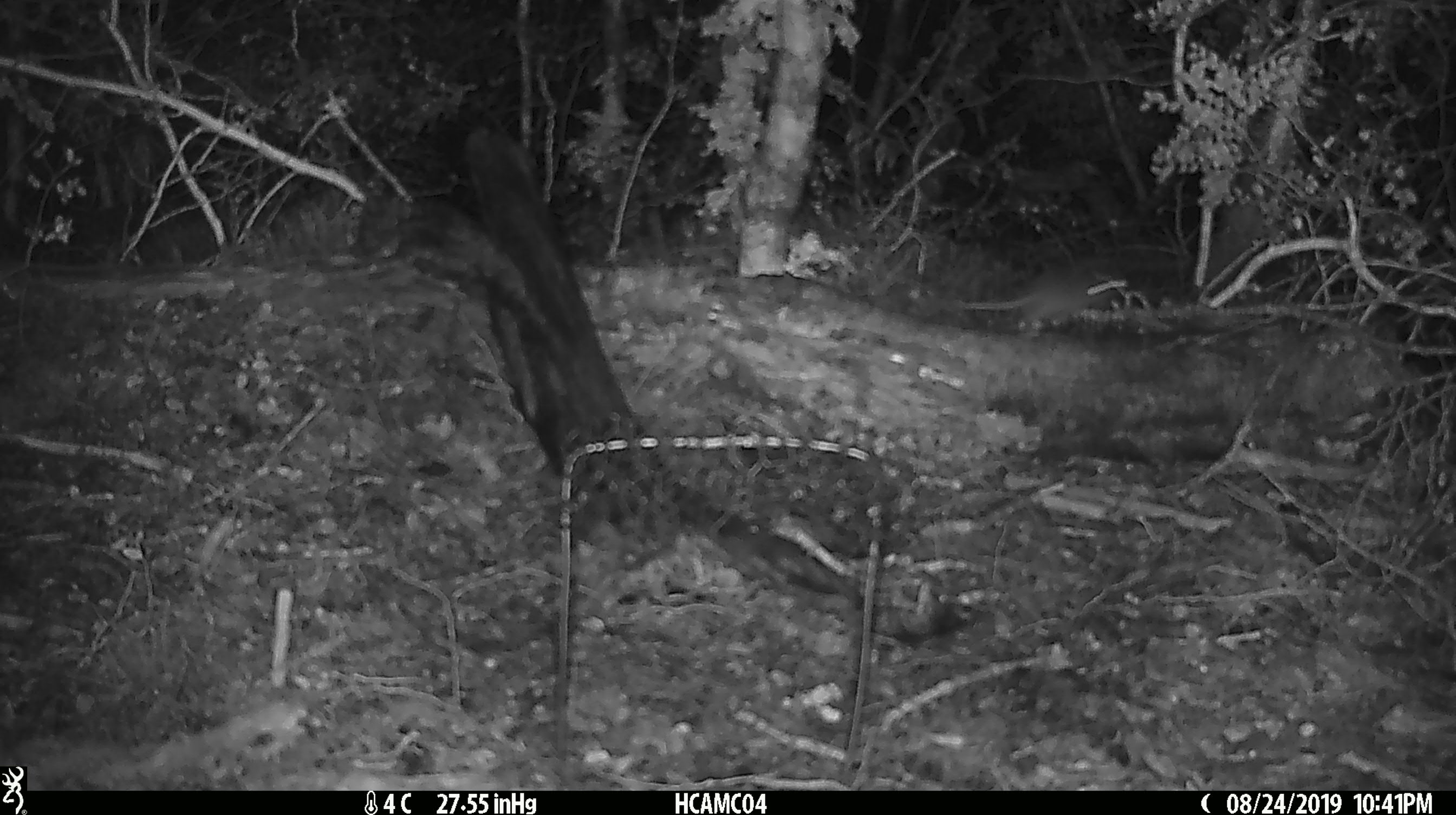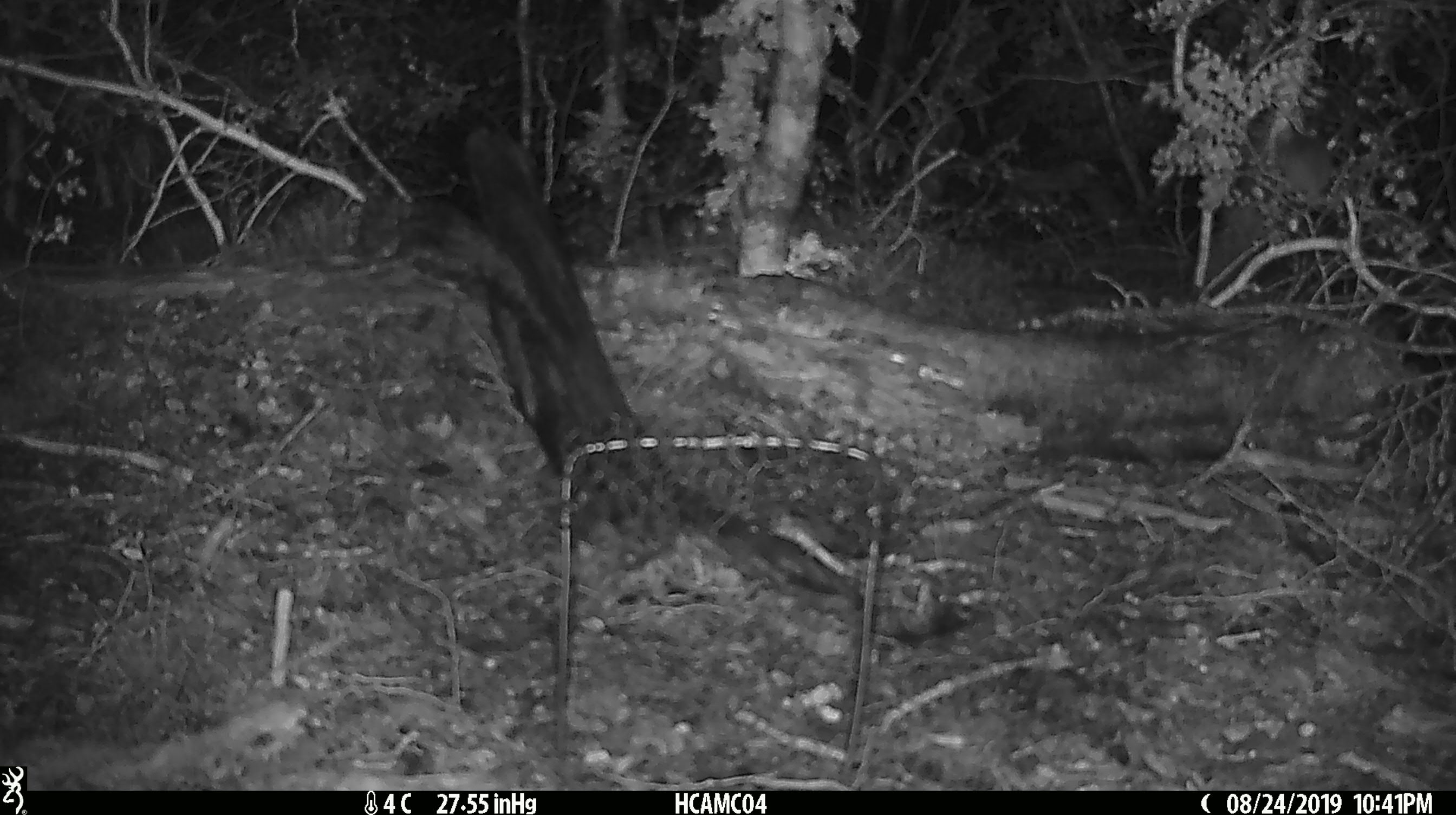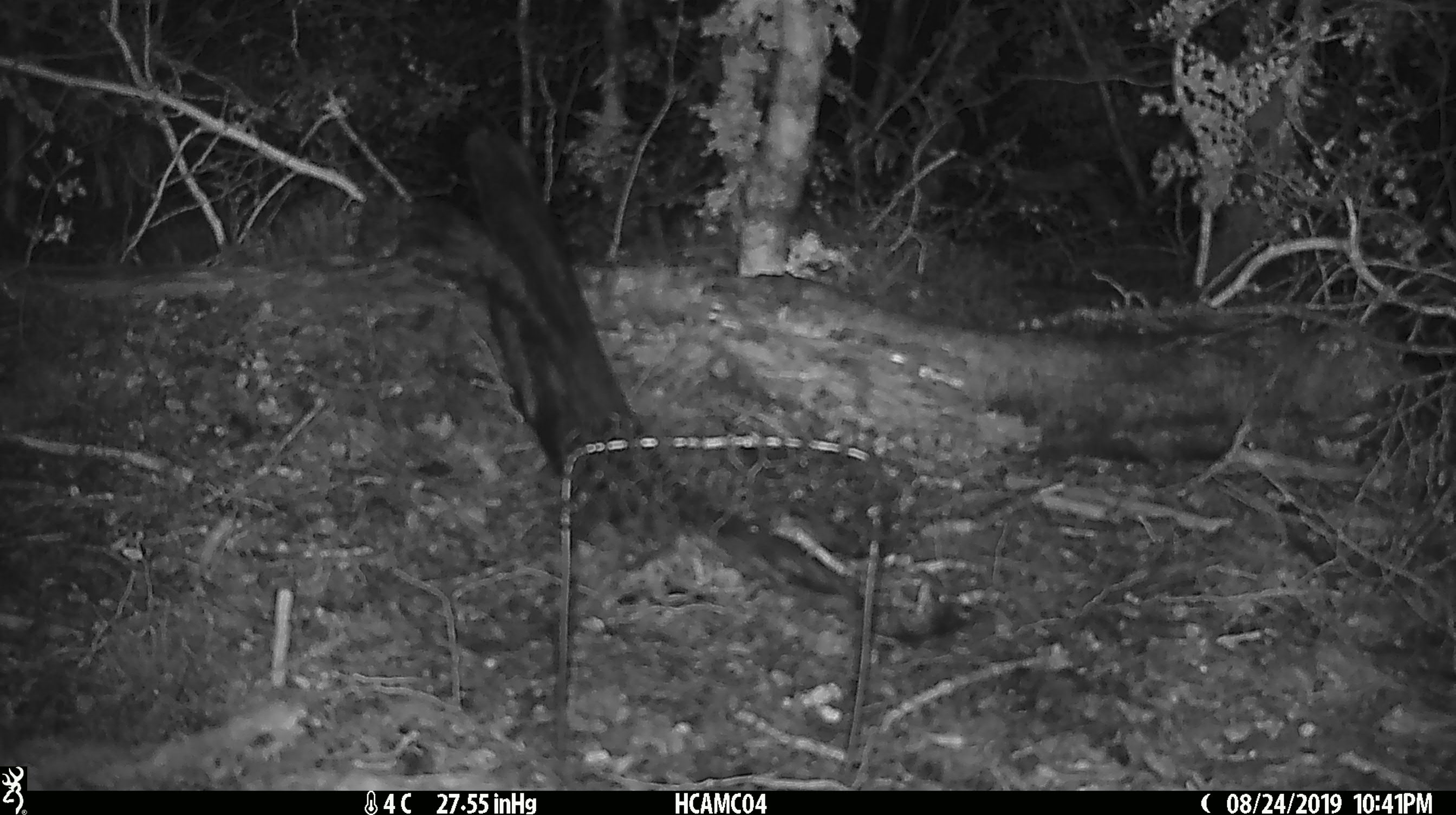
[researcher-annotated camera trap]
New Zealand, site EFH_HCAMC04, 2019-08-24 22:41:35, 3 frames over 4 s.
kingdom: Animalia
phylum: Chordata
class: Mammalia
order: Rodentia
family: Muridae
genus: Mus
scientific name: Mus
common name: mouse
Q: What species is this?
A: Mouse (Mus).